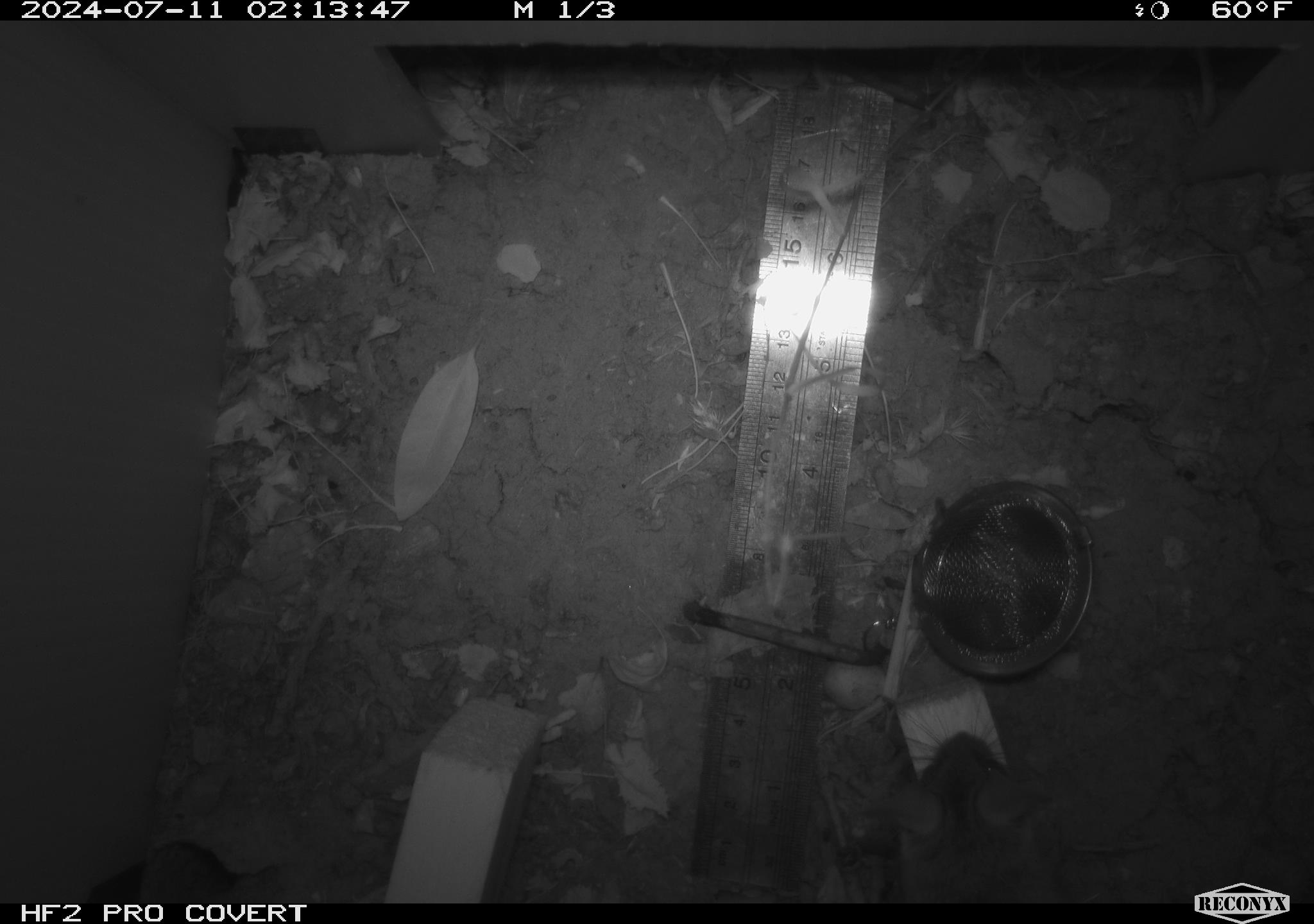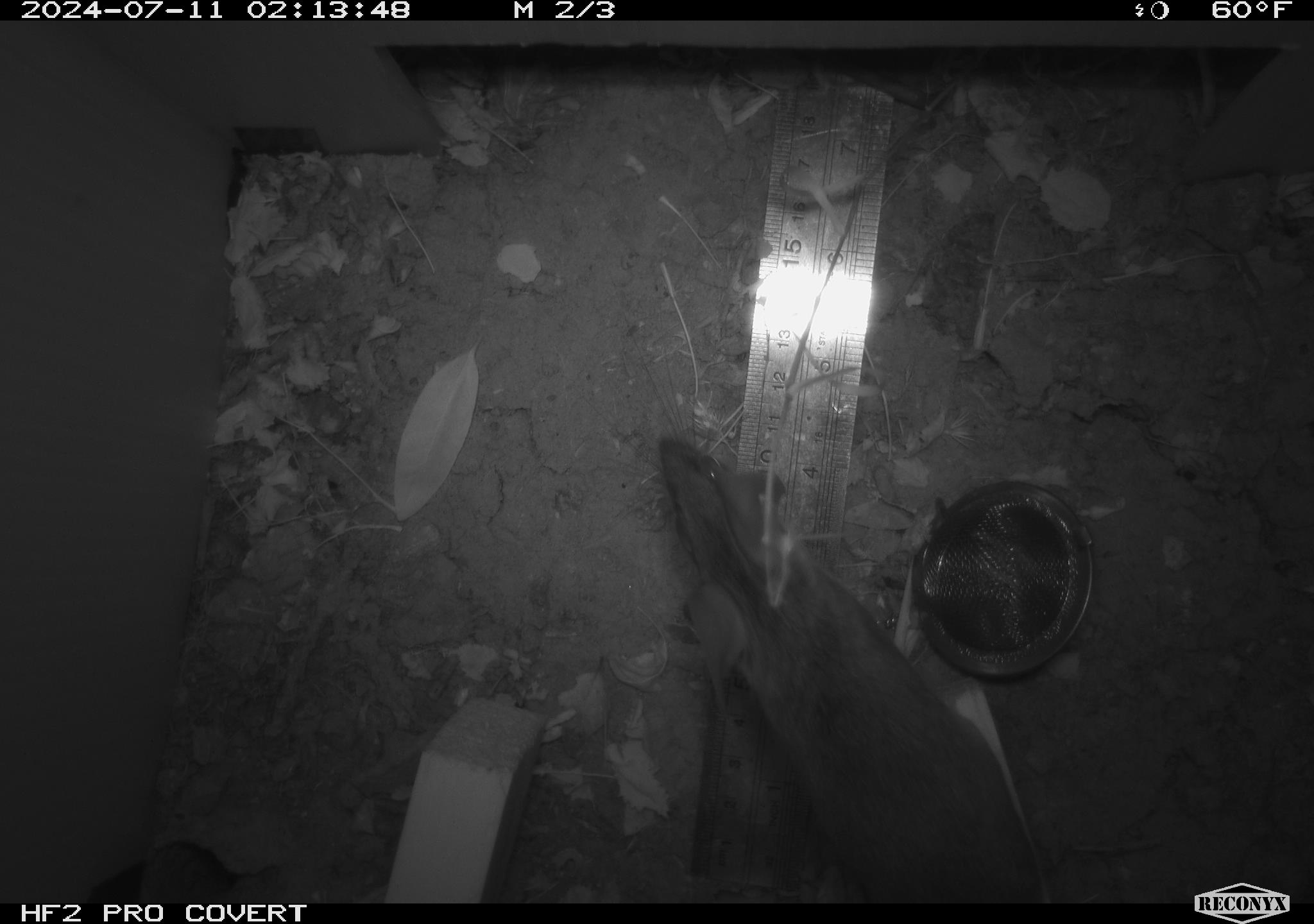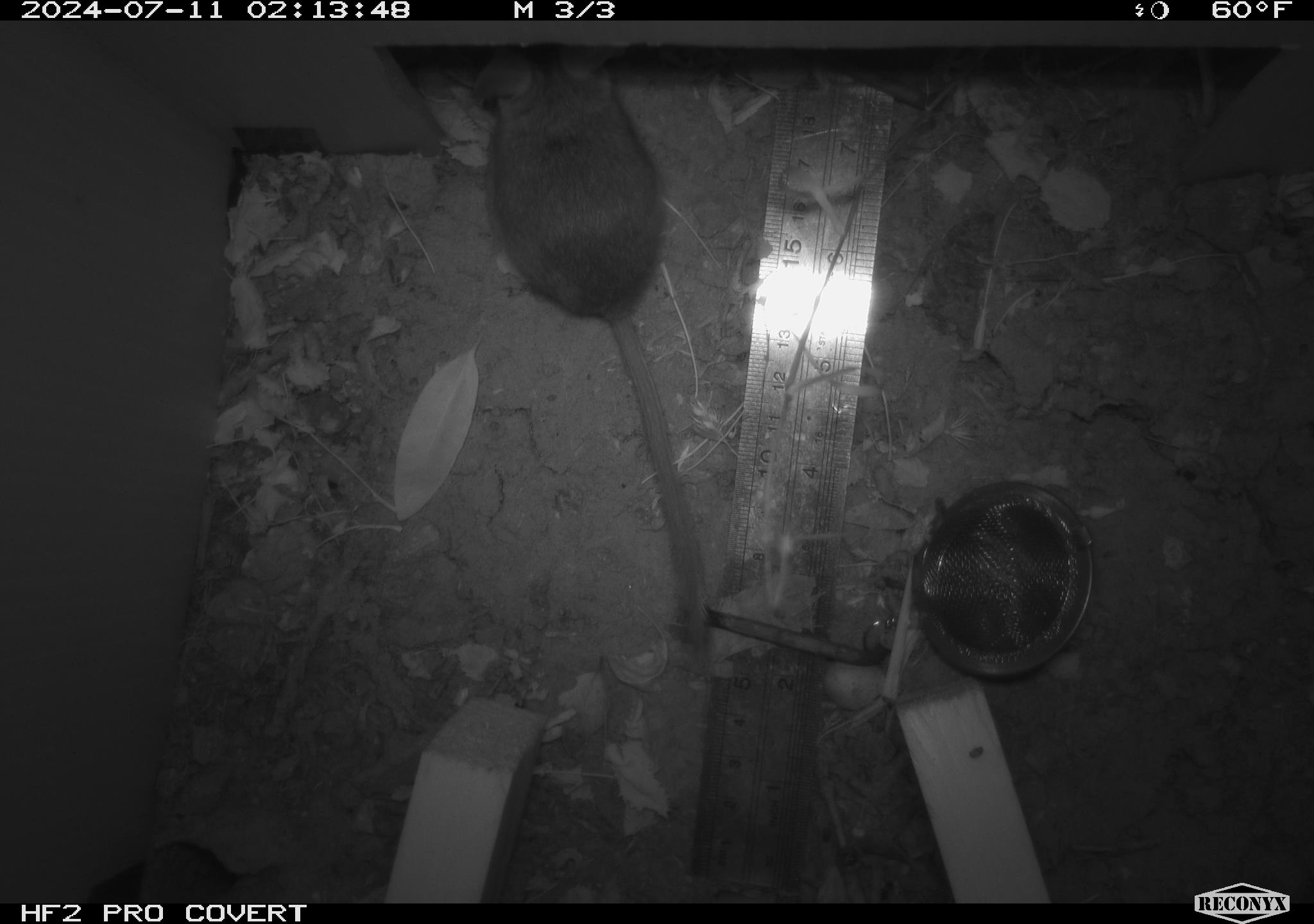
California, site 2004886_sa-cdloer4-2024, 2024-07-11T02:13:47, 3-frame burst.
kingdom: Animalia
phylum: Chordata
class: Mammalia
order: Rodentia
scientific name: Rodentia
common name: rodent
Rodent (Rodentia).